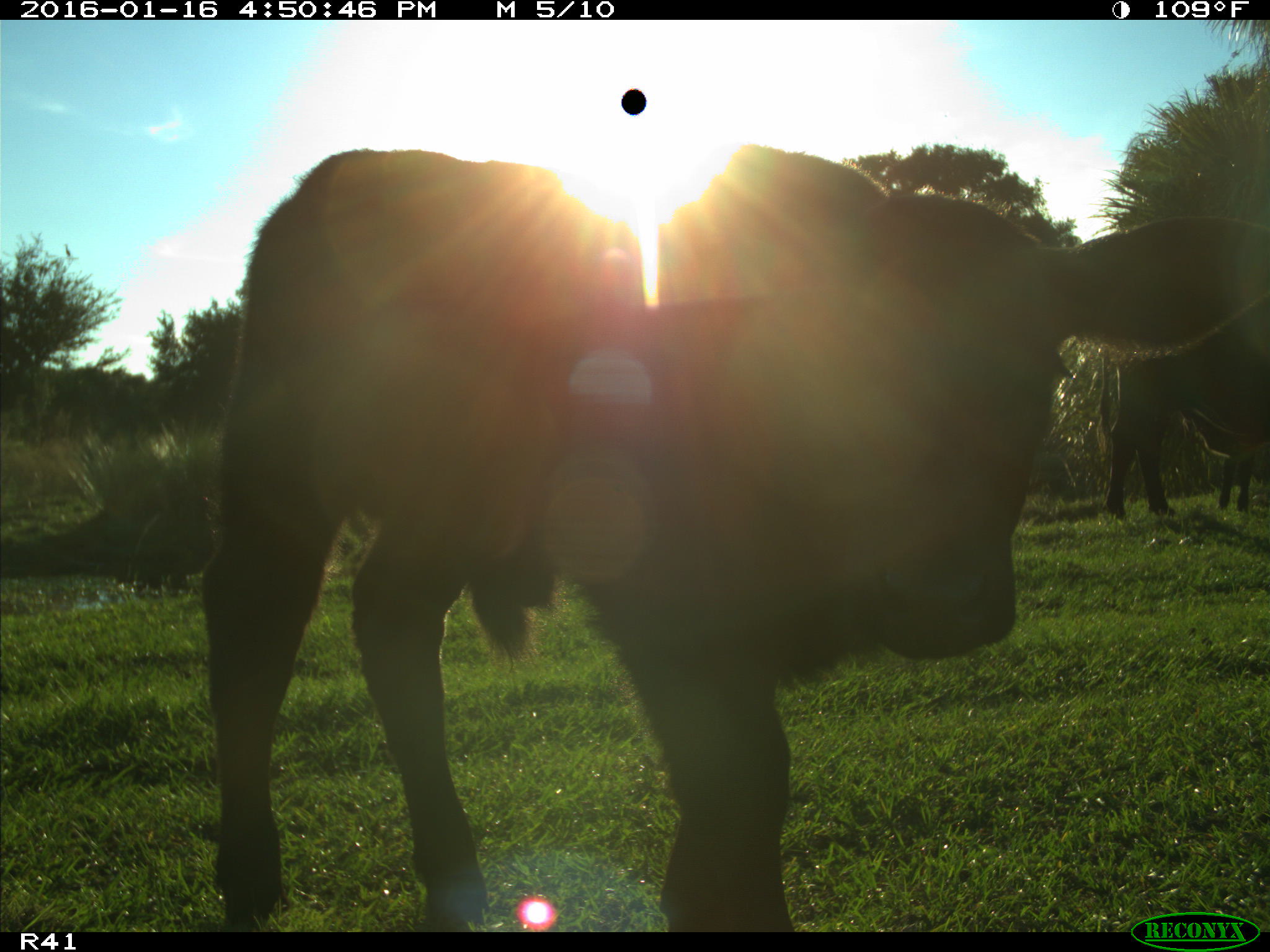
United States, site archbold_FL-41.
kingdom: Animalia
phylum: Chordata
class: Mammalia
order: Artiodactyla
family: Bovidae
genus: Bos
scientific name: Bos taurus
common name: domestic cow